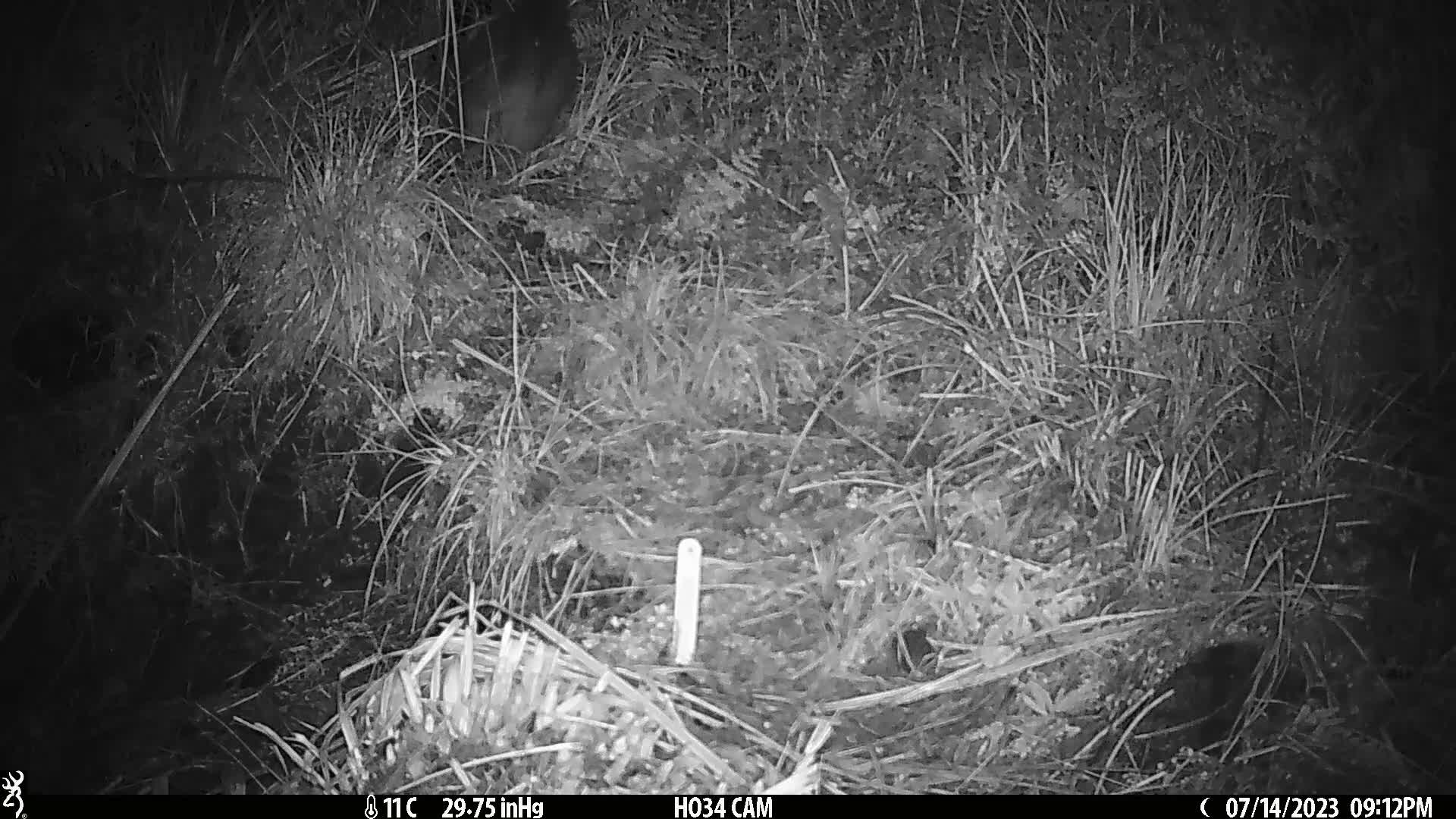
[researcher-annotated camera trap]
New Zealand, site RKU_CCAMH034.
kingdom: Animalia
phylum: Chordata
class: Mammalia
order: Diprotodontia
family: Phalangeridae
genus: Trichosurus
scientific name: Trichosurus vulpecula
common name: common brushtail possum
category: possum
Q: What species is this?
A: Possum (common brushtail possum) (Trichosurus vulpecula).